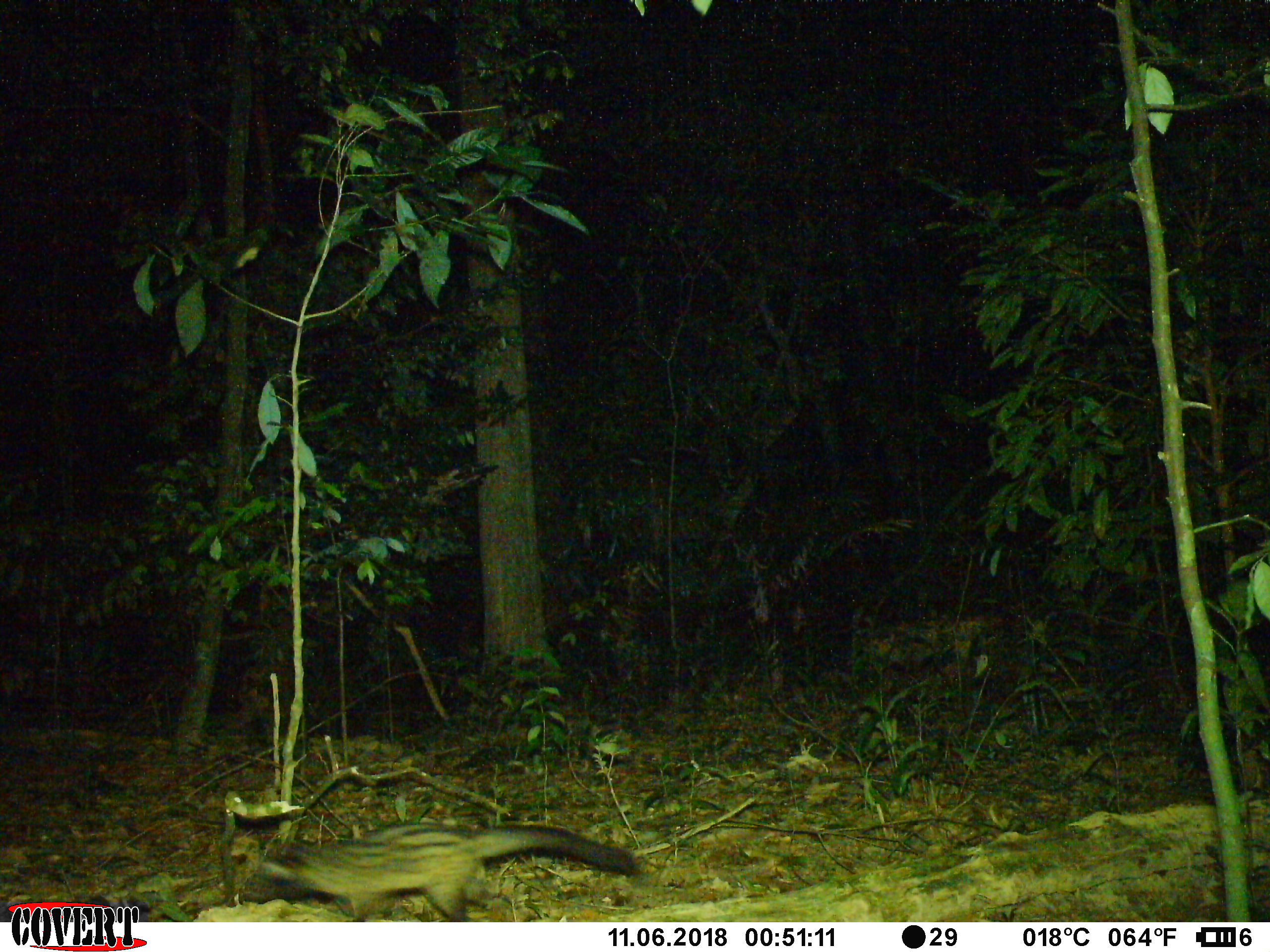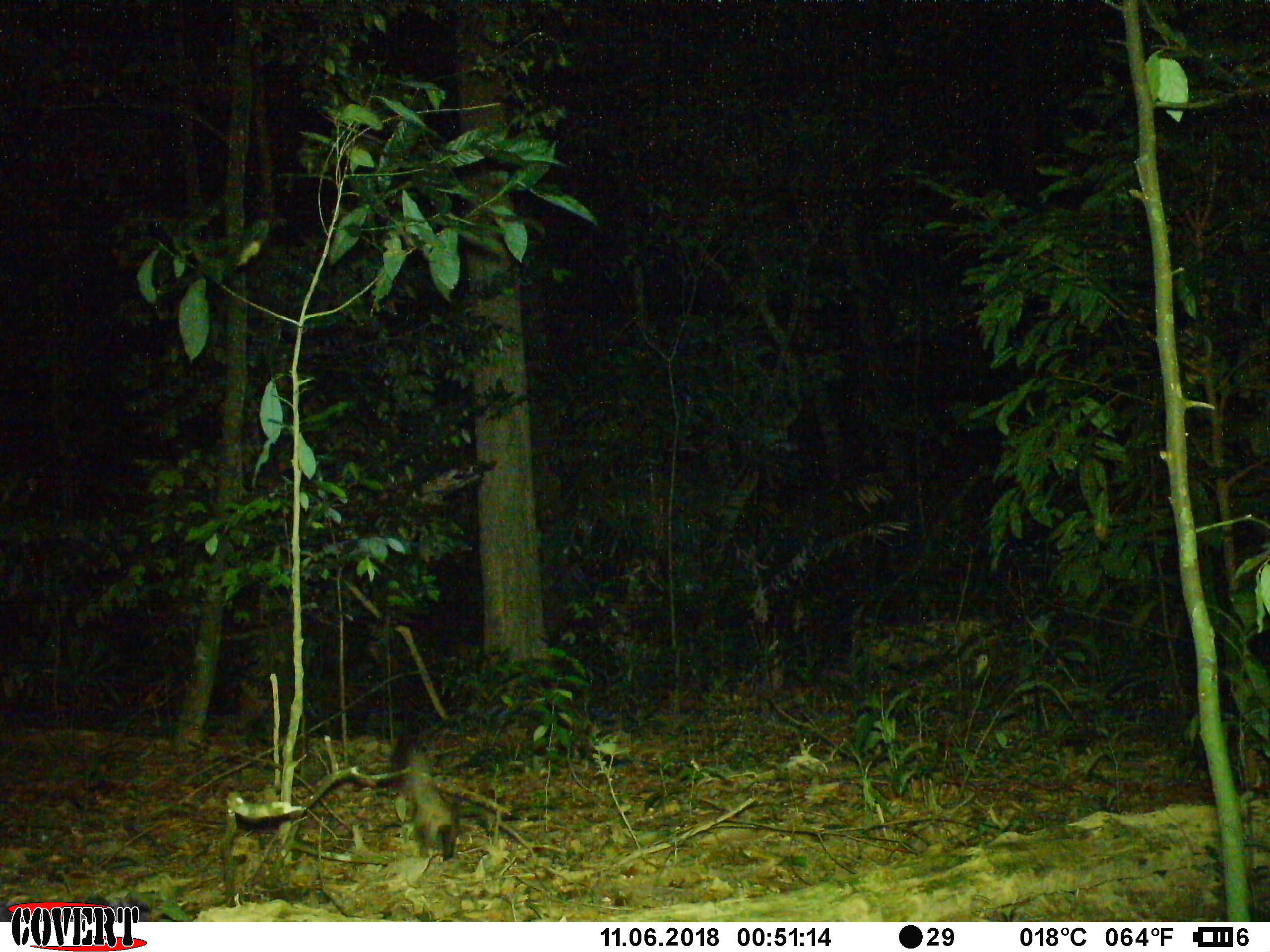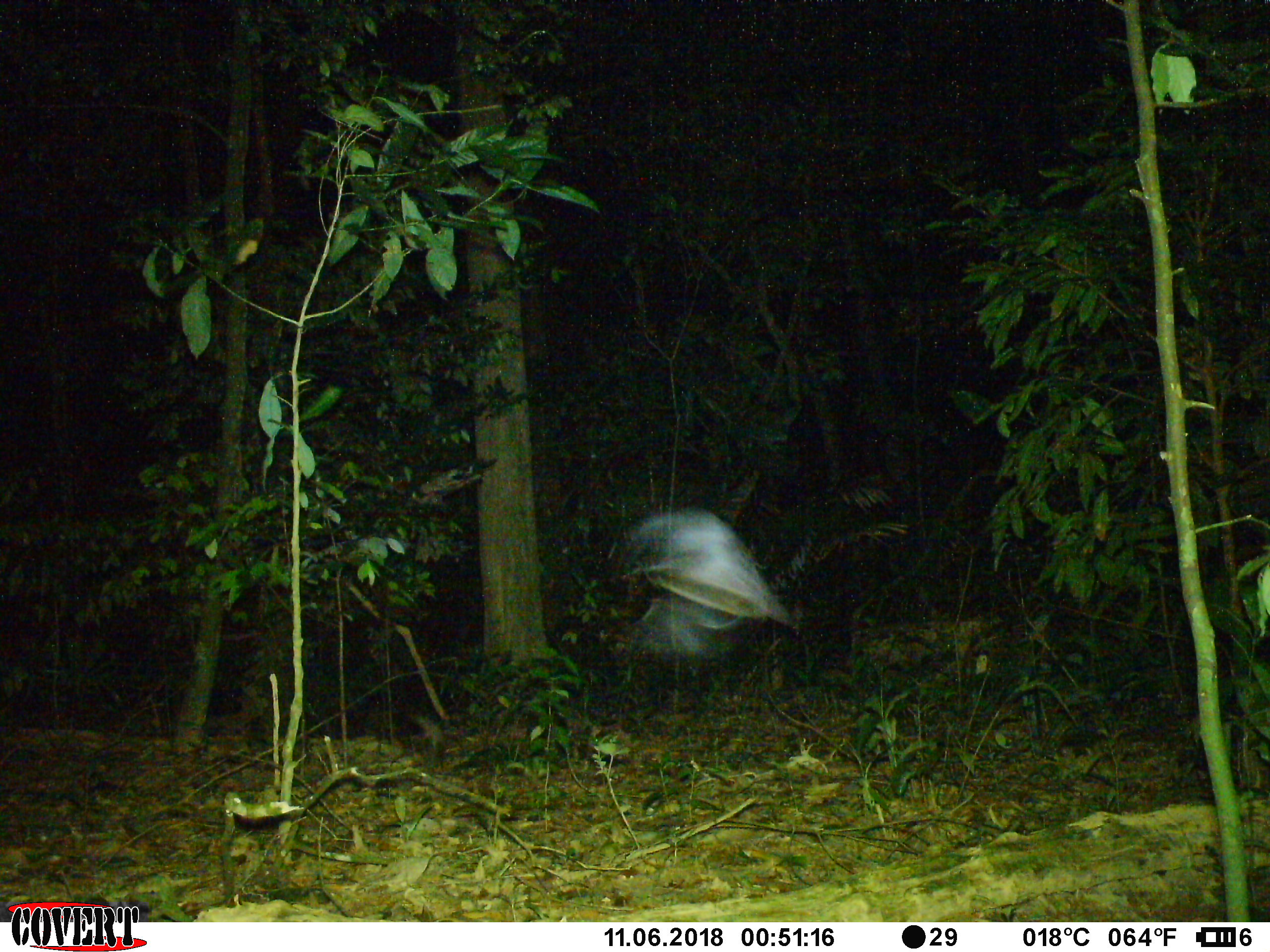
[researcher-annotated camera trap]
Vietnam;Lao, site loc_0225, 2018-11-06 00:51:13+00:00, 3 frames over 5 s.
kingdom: Animalia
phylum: Chordata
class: Mammalia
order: Carnivora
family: Viverridae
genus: Paradoxurus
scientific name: Paradoxurus hermaphroditus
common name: common palm civet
Common palm civet (Paradoxurus hermaphroditus). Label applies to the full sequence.